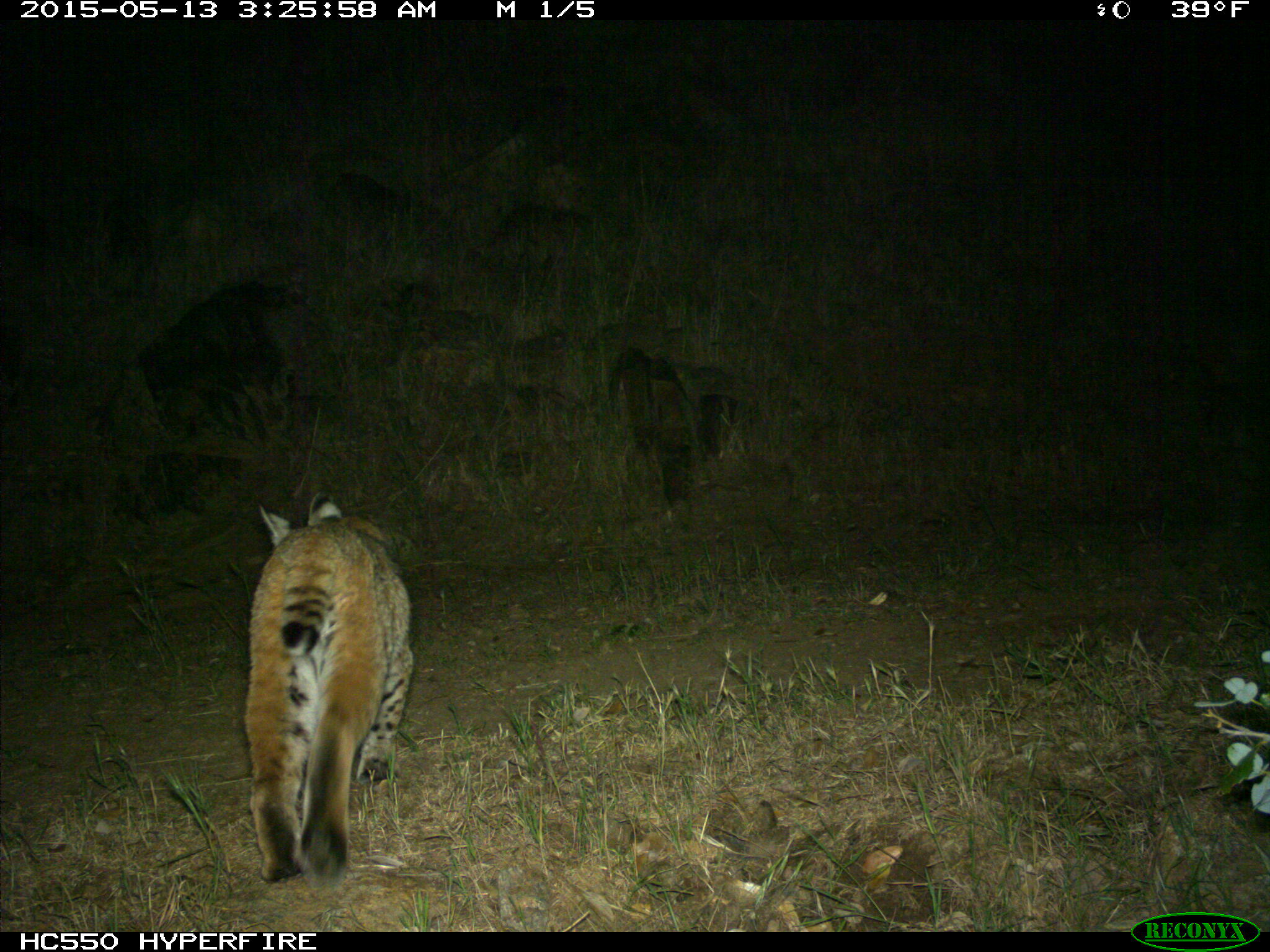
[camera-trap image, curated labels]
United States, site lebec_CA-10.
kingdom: Animalia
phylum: Chordata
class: Mammalia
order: Carnivora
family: Felidae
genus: Lynx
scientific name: Lynx rufus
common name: bobcat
Lynx rufus (bobcat).